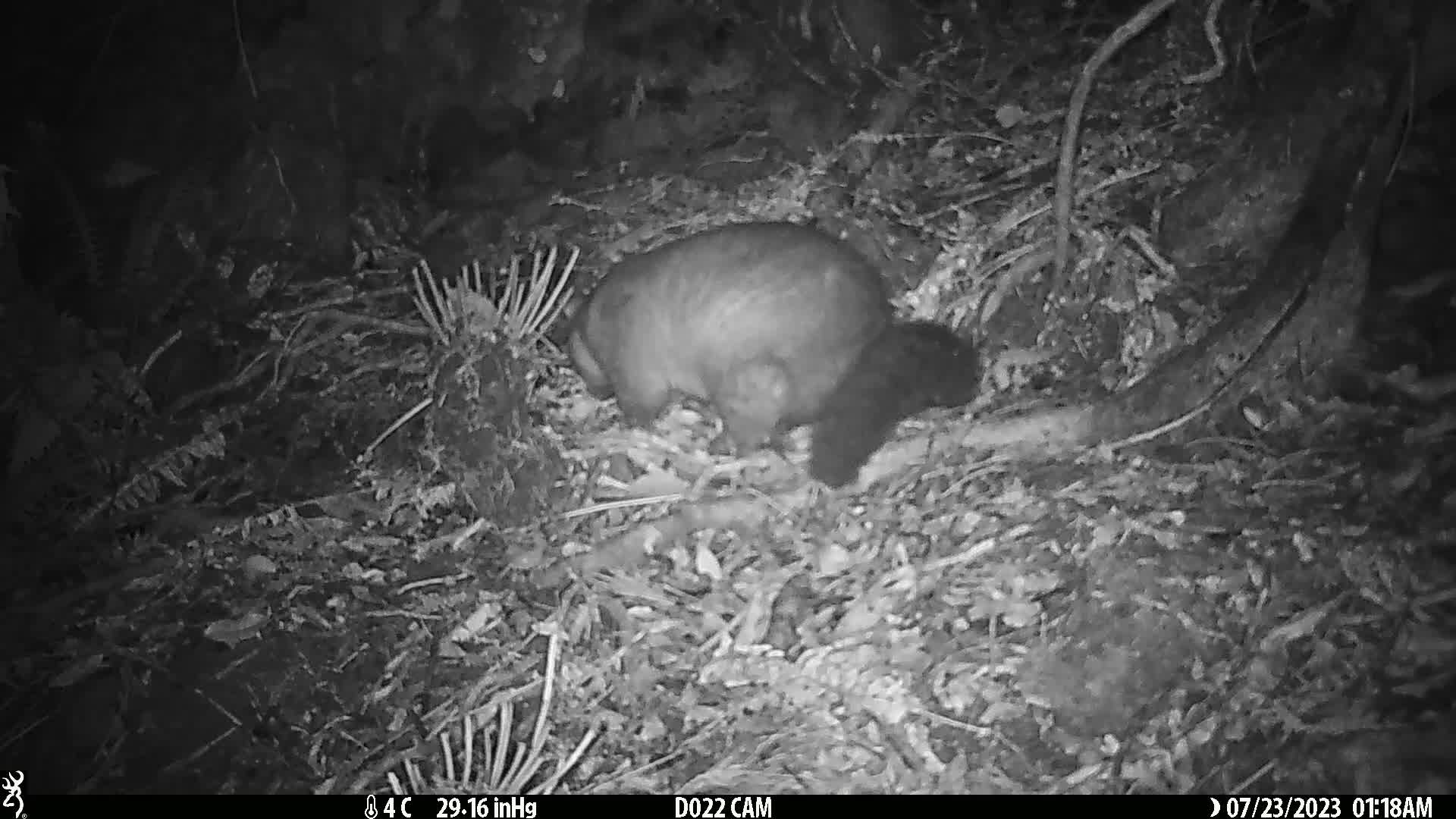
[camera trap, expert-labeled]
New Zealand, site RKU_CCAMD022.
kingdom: Animalia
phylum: Chordata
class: Mammalia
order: Diprotodontia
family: Phalangeridae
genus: Trichosurus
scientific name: Trichosurus vulpecula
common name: common brushtail possum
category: possum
Possum (common brushtail possum) (Trichosurus vulpecula).